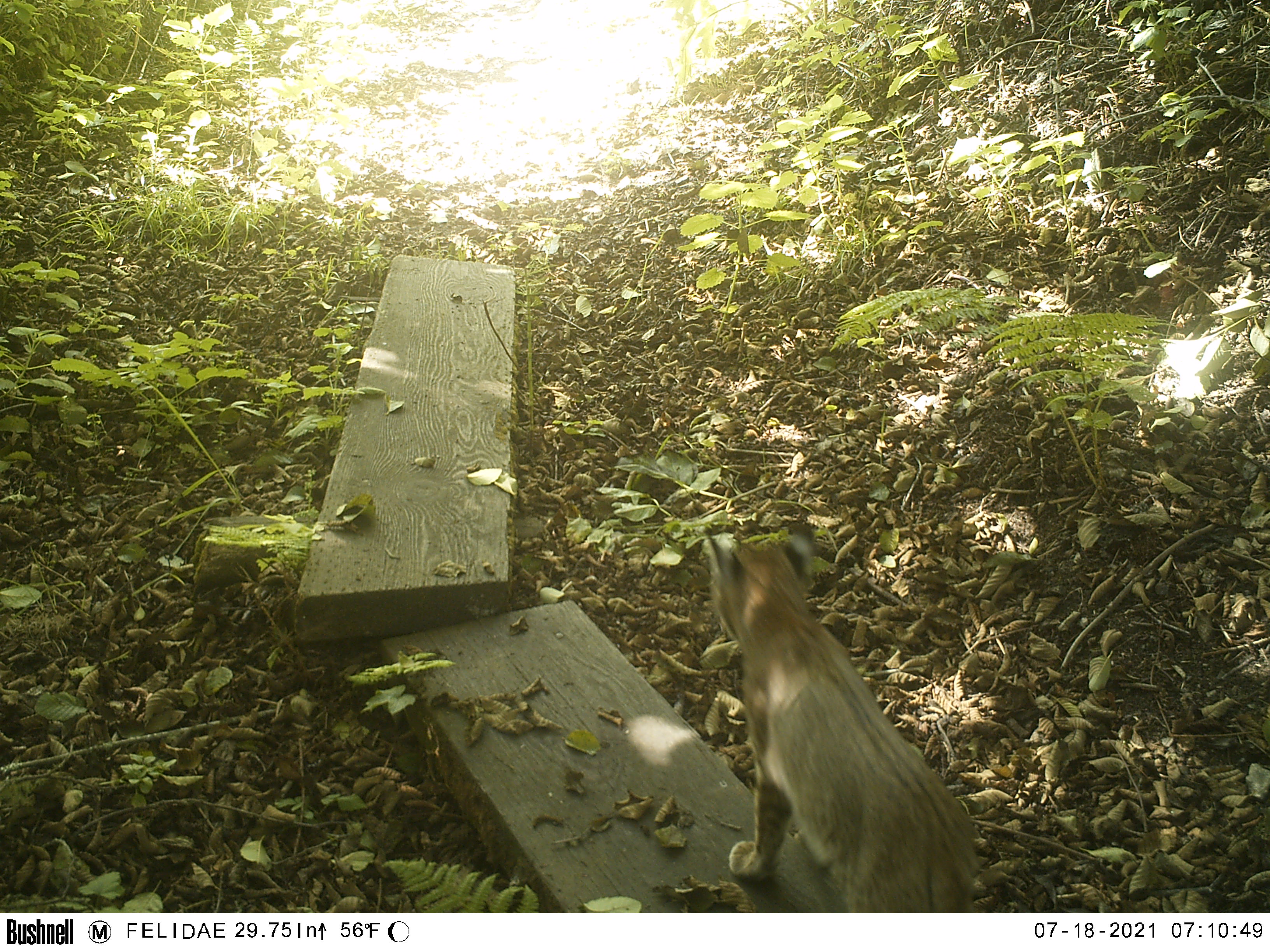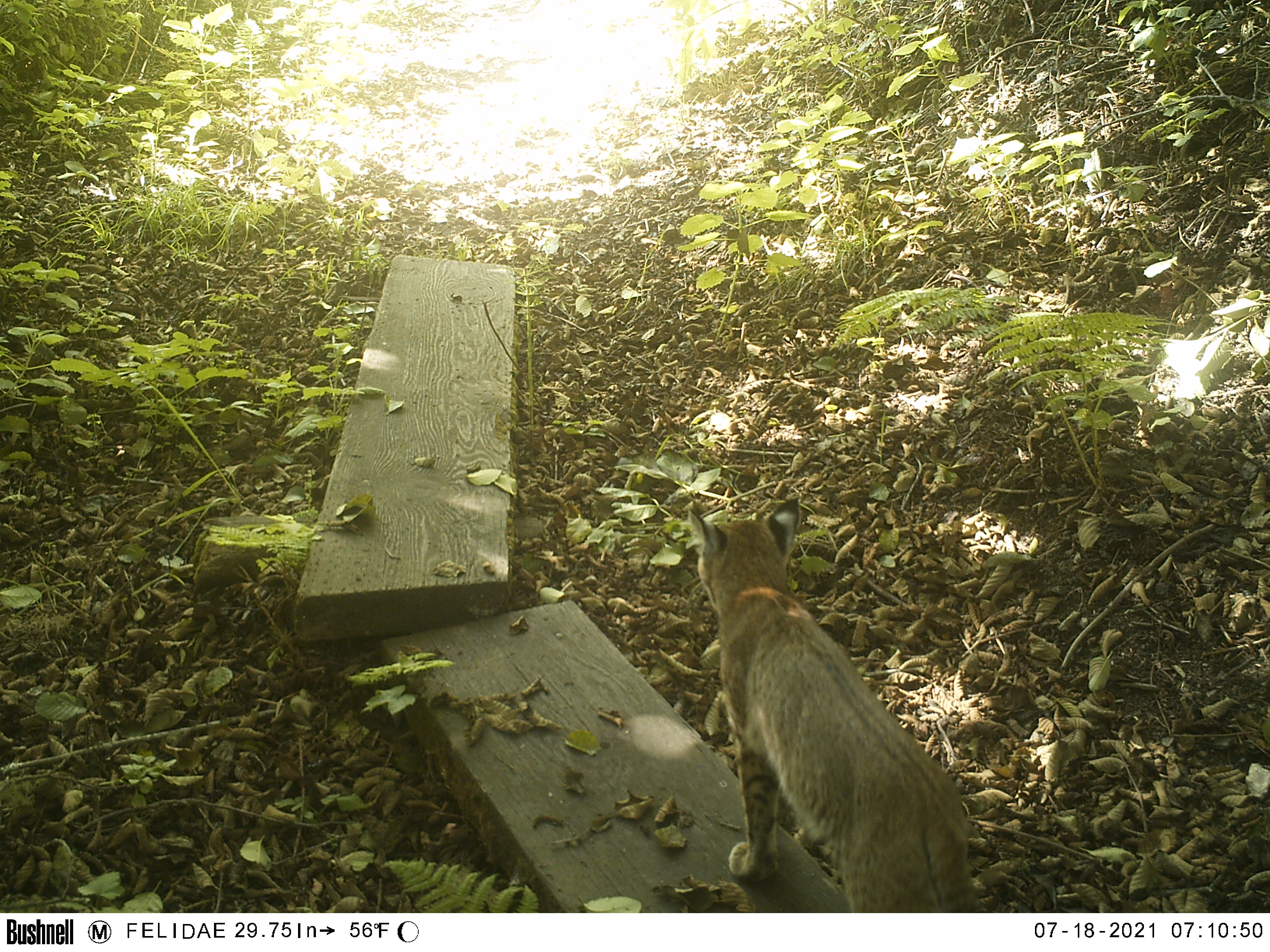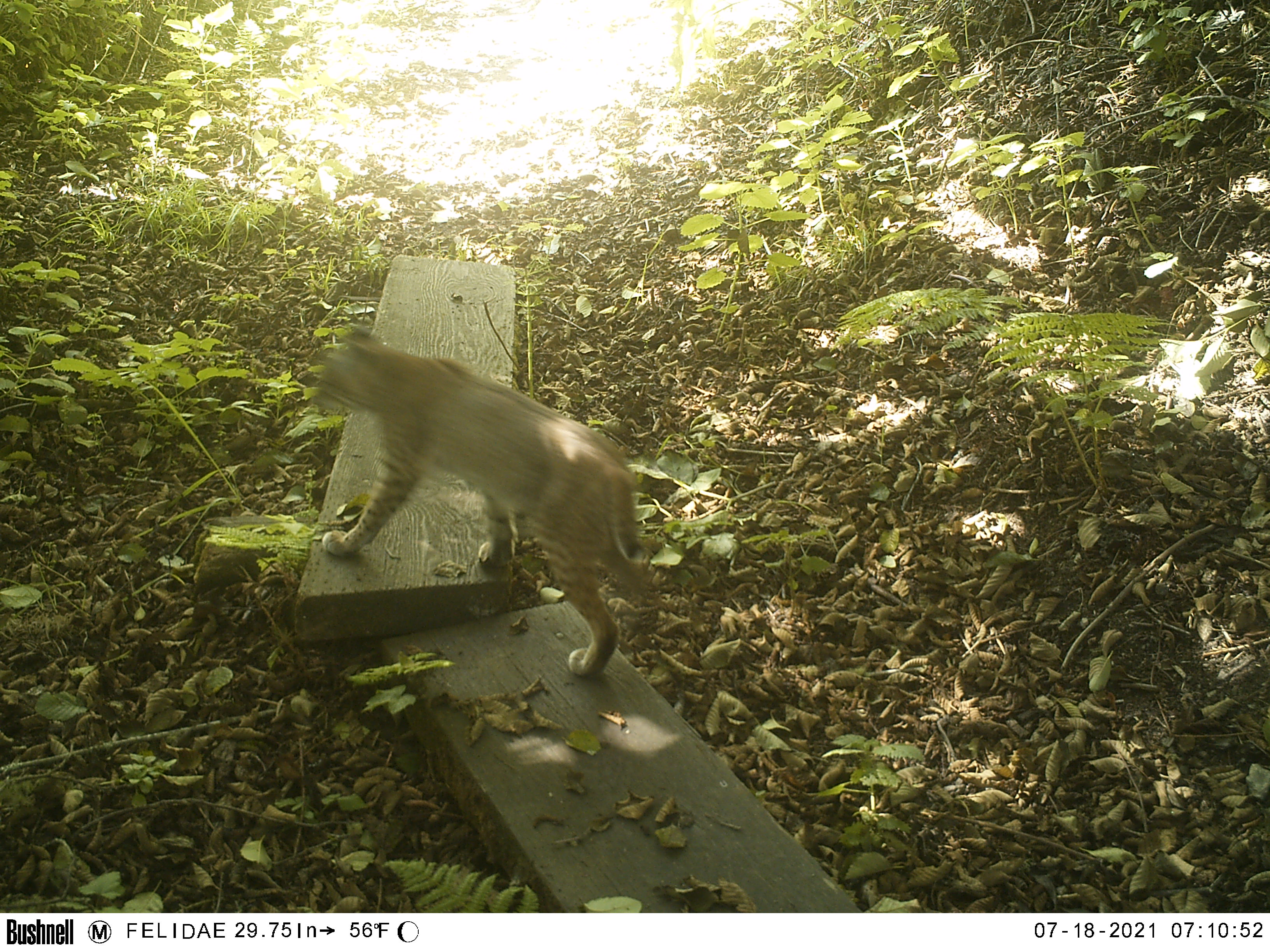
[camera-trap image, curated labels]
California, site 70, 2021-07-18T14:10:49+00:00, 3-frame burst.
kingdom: Animalia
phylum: Chordata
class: Mammalia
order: Carnivora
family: Felidae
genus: Lynx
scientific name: Lynx rufus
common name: bobcat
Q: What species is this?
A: Bobcat (Lynx rufus).